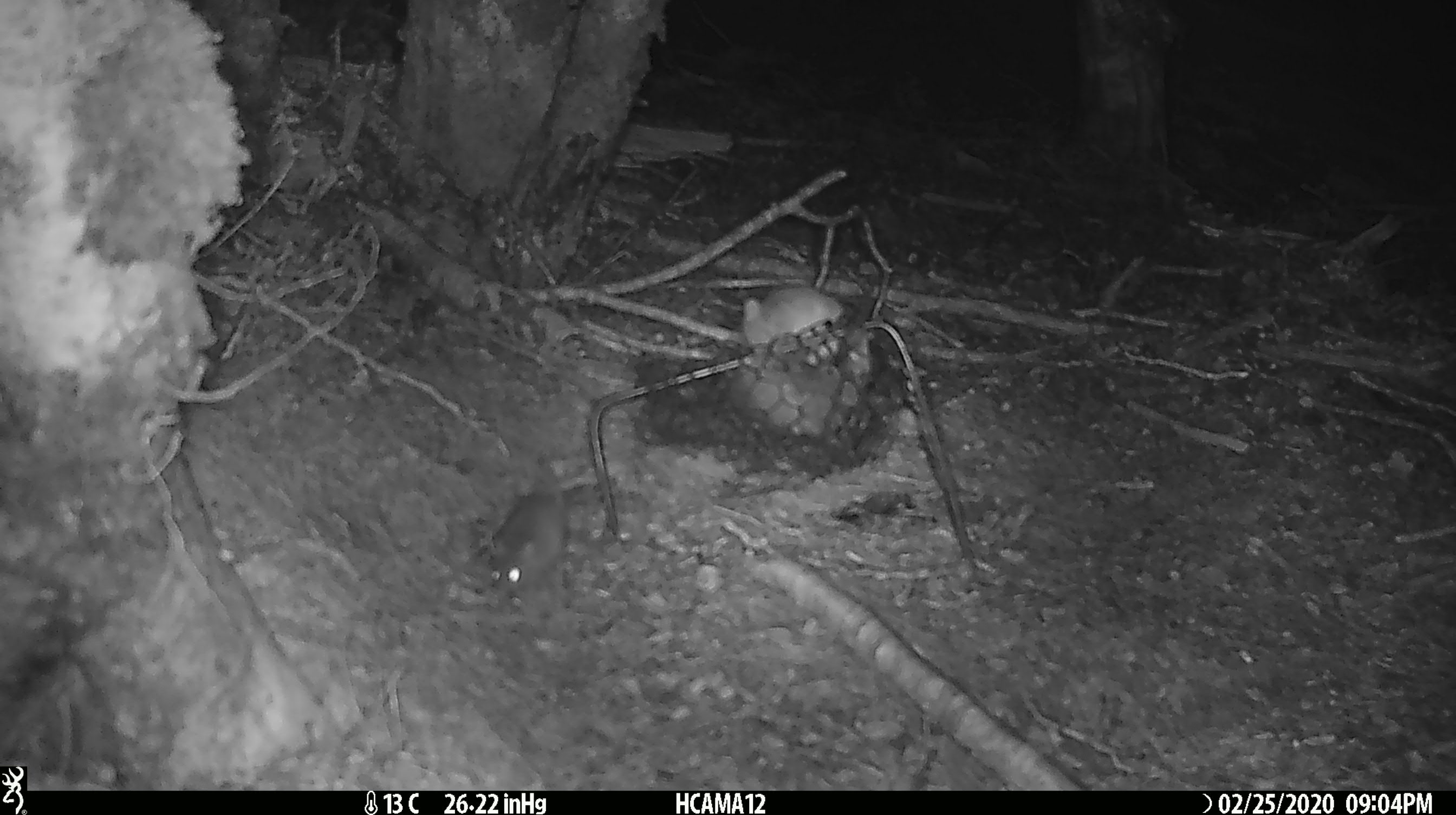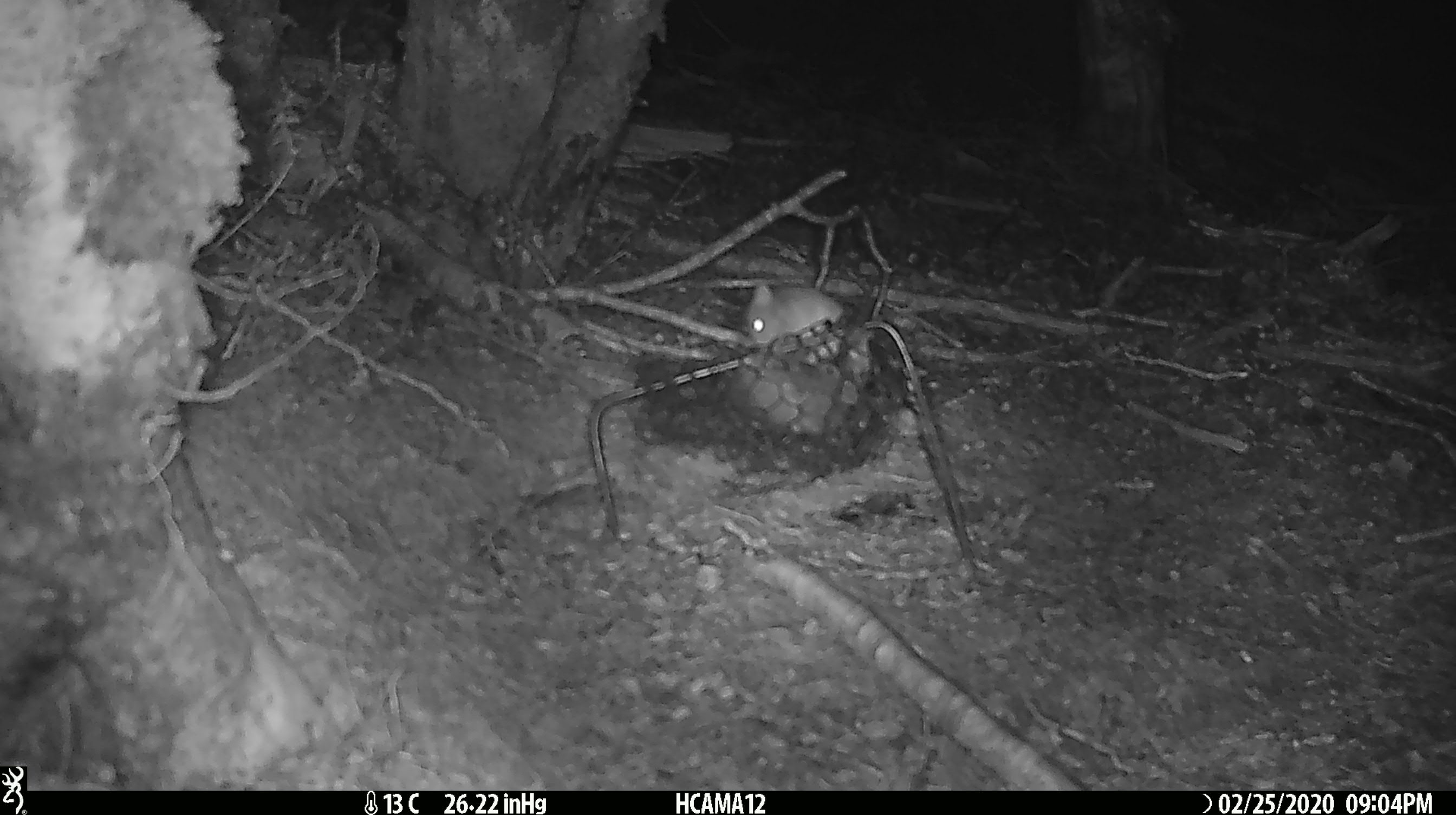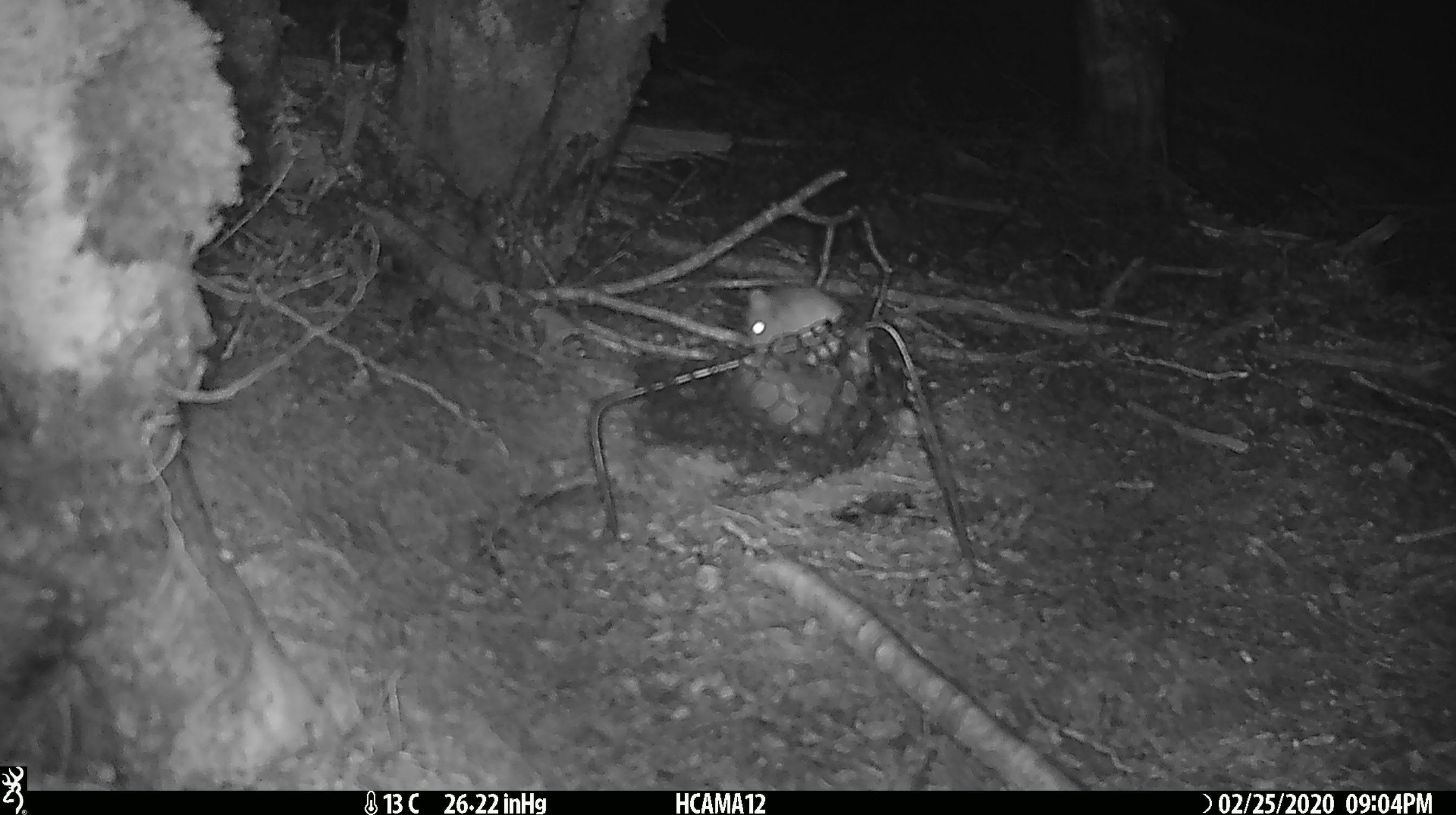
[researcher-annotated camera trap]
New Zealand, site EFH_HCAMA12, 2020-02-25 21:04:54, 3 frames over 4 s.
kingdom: Animalia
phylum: Chordata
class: Mammalia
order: Rodentia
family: Muridae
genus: Mus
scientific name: Mus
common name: mouse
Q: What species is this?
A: Mouse (Mus).